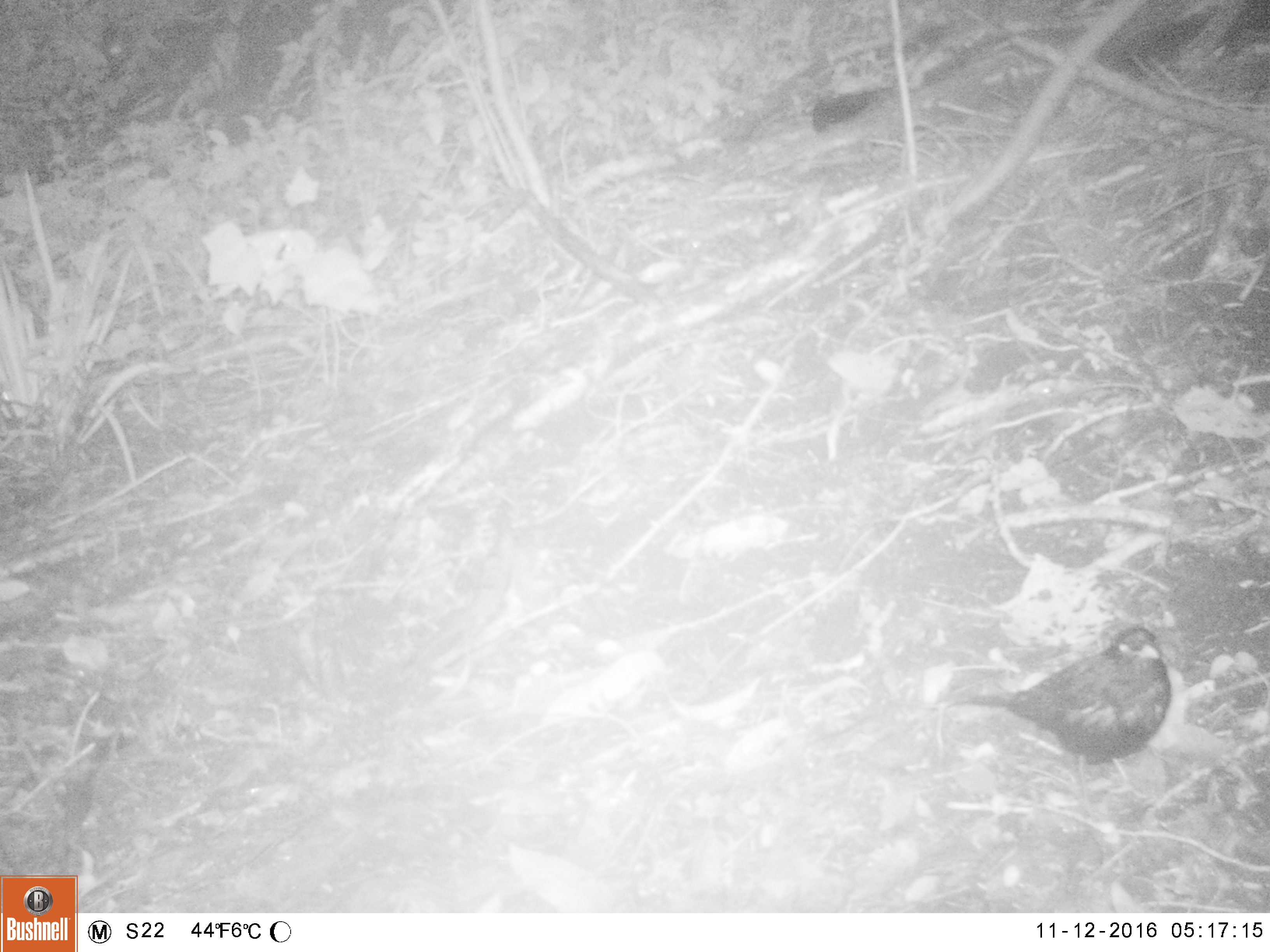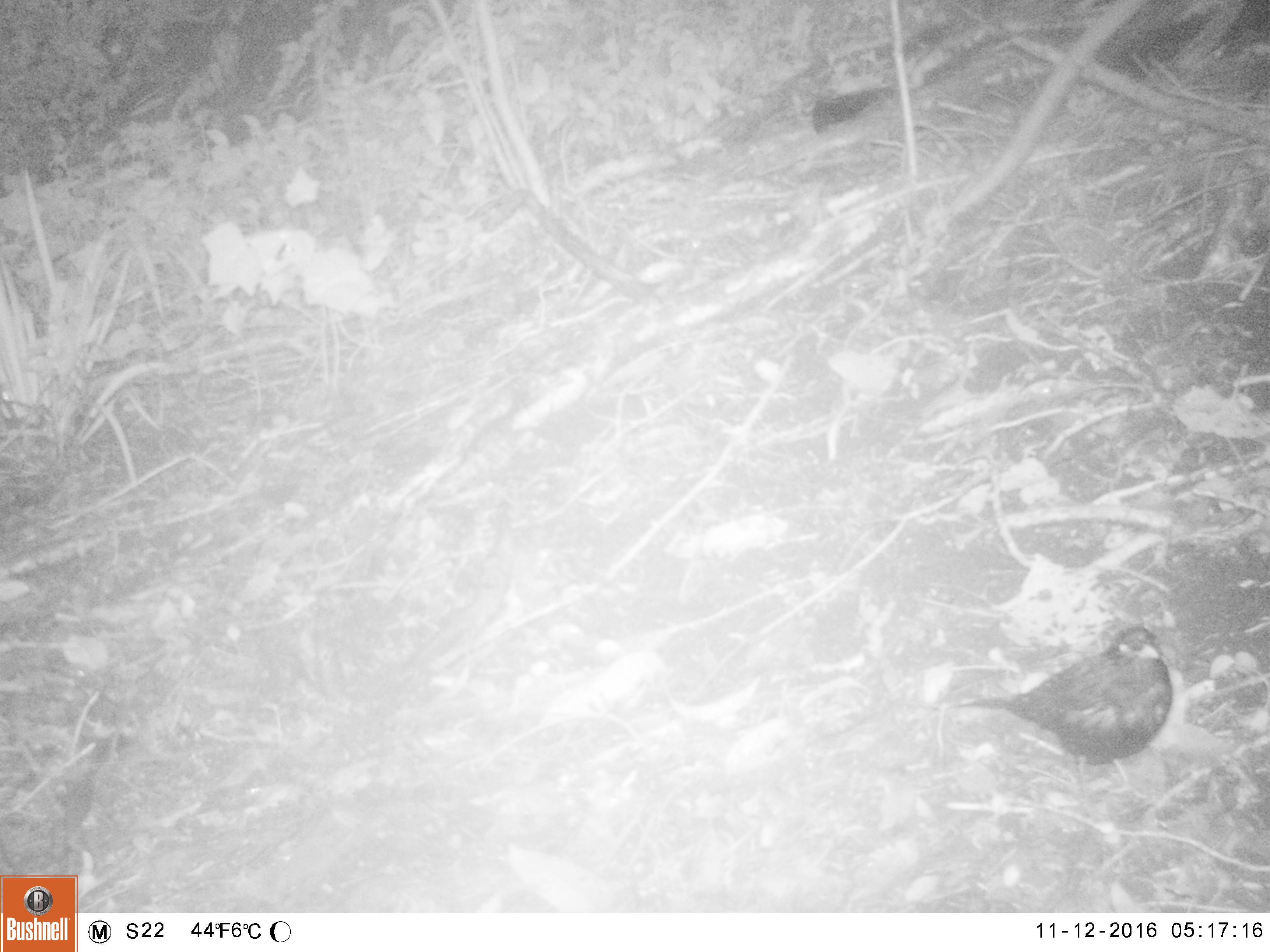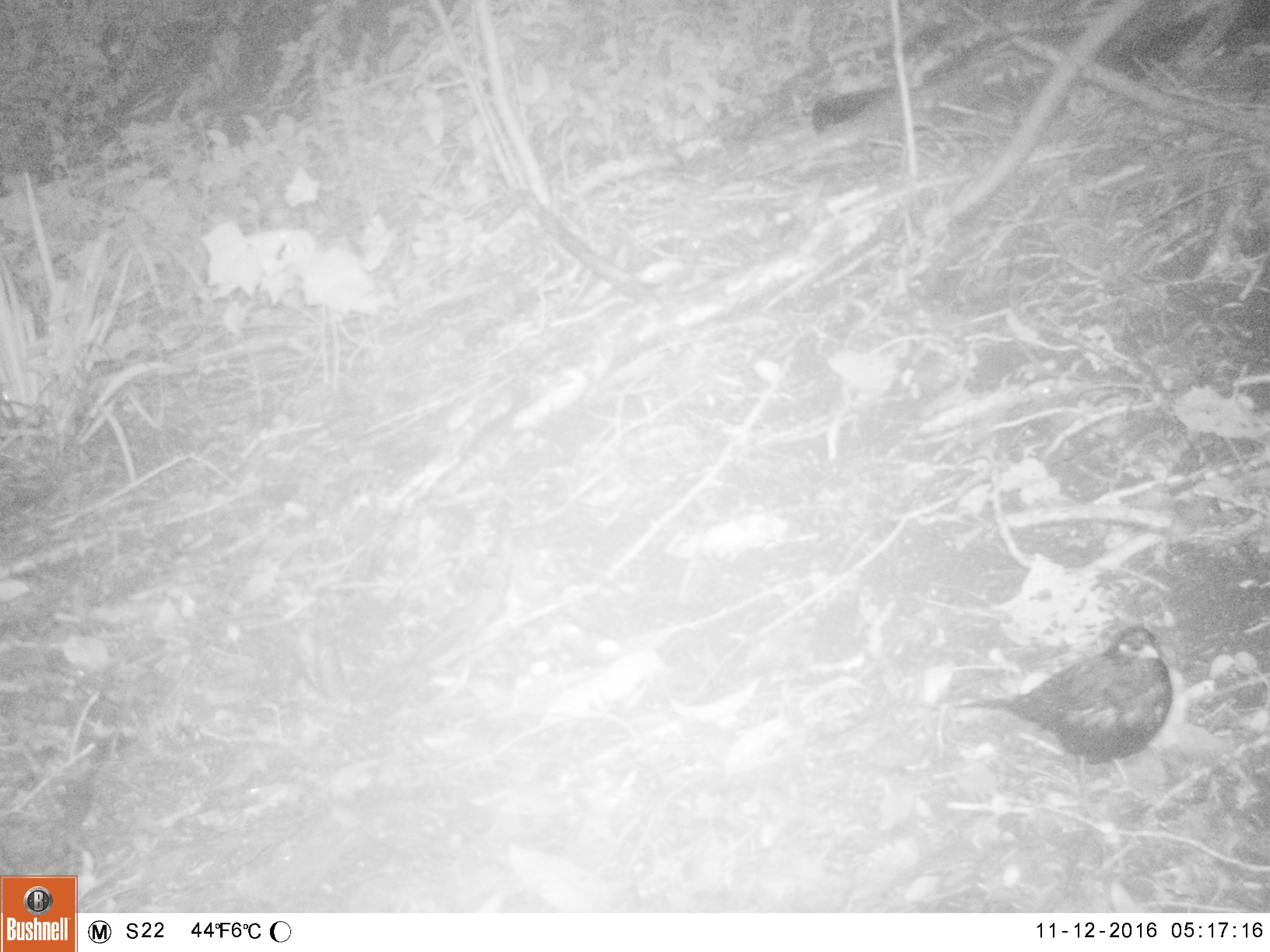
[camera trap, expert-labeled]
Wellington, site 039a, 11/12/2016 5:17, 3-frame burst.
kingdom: Animalia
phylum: Chordata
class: Aves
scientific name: Aves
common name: bird